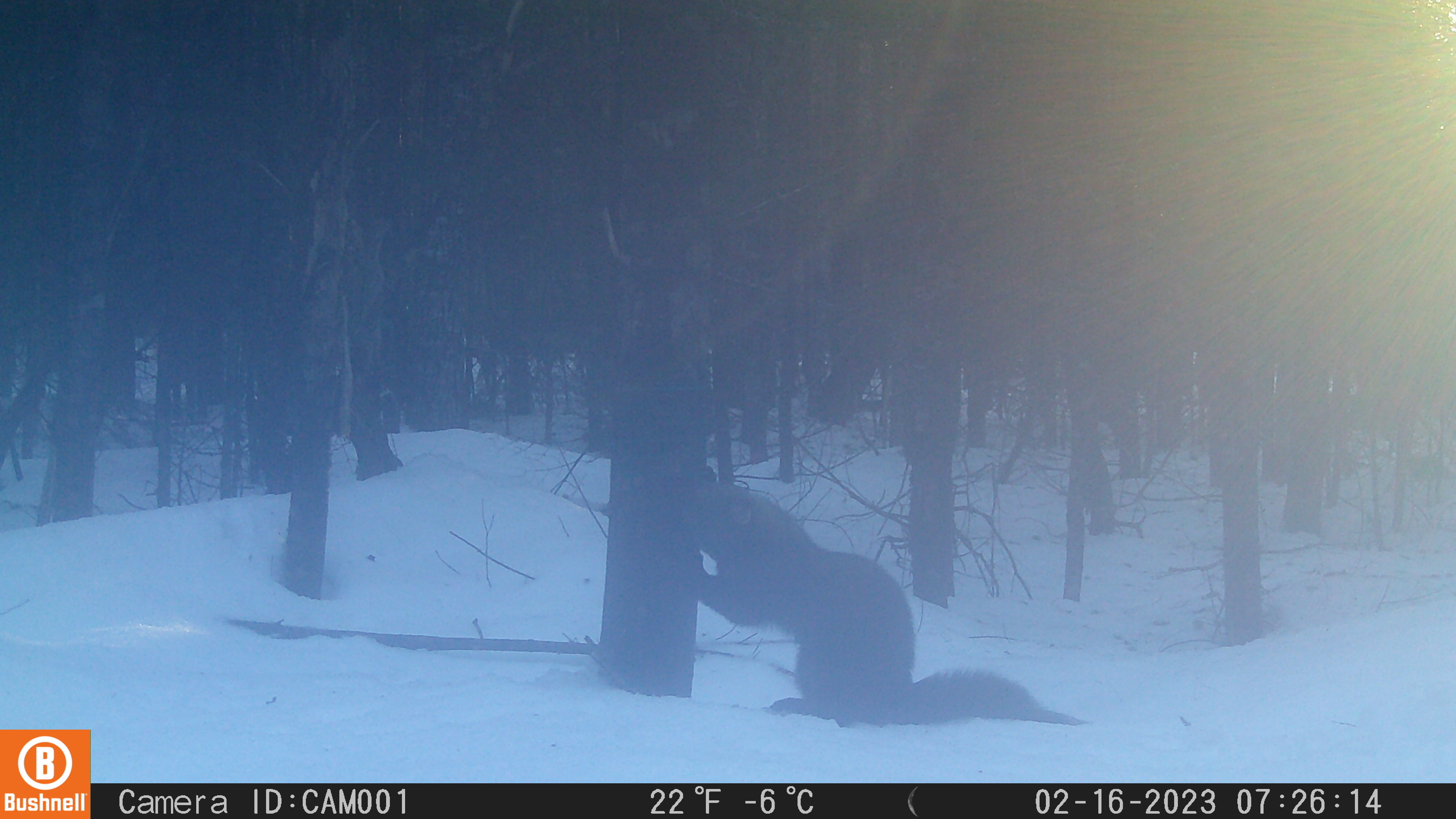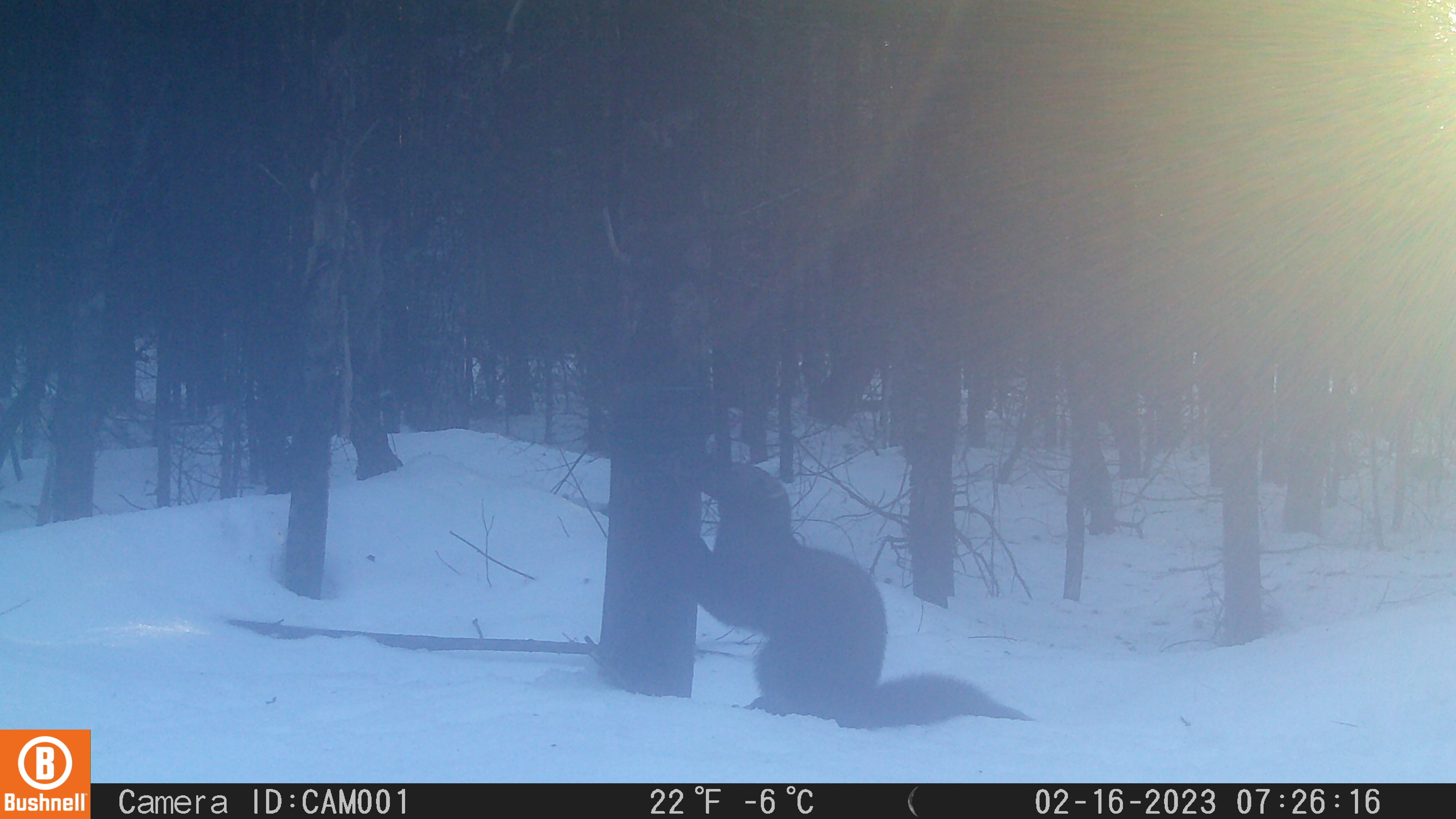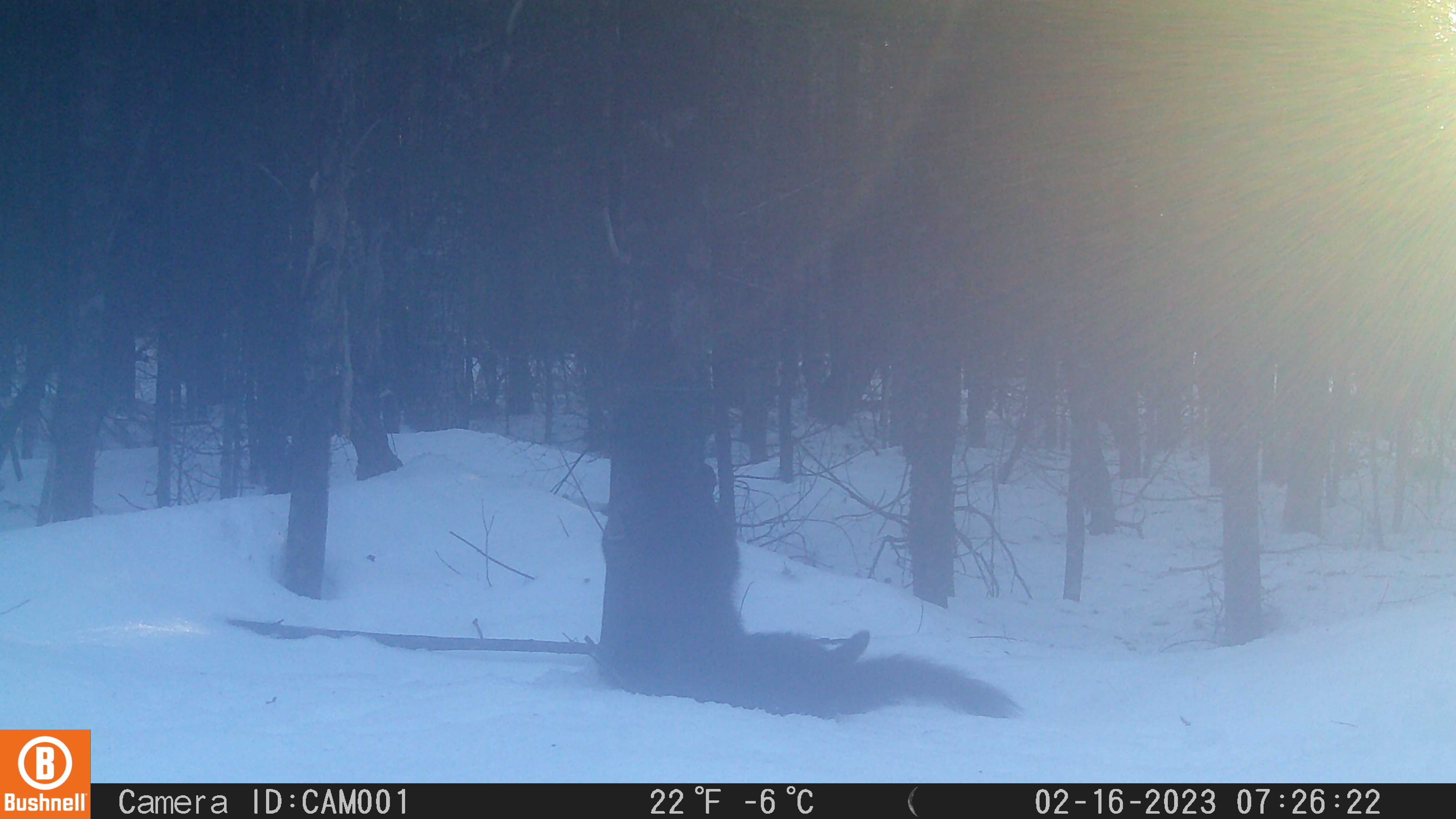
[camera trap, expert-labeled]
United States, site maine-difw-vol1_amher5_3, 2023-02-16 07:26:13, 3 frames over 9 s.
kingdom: Animalia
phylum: Chordata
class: Mammalia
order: Carnivora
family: Mustelidae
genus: Pekania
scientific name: Pekania pennanti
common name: fisher